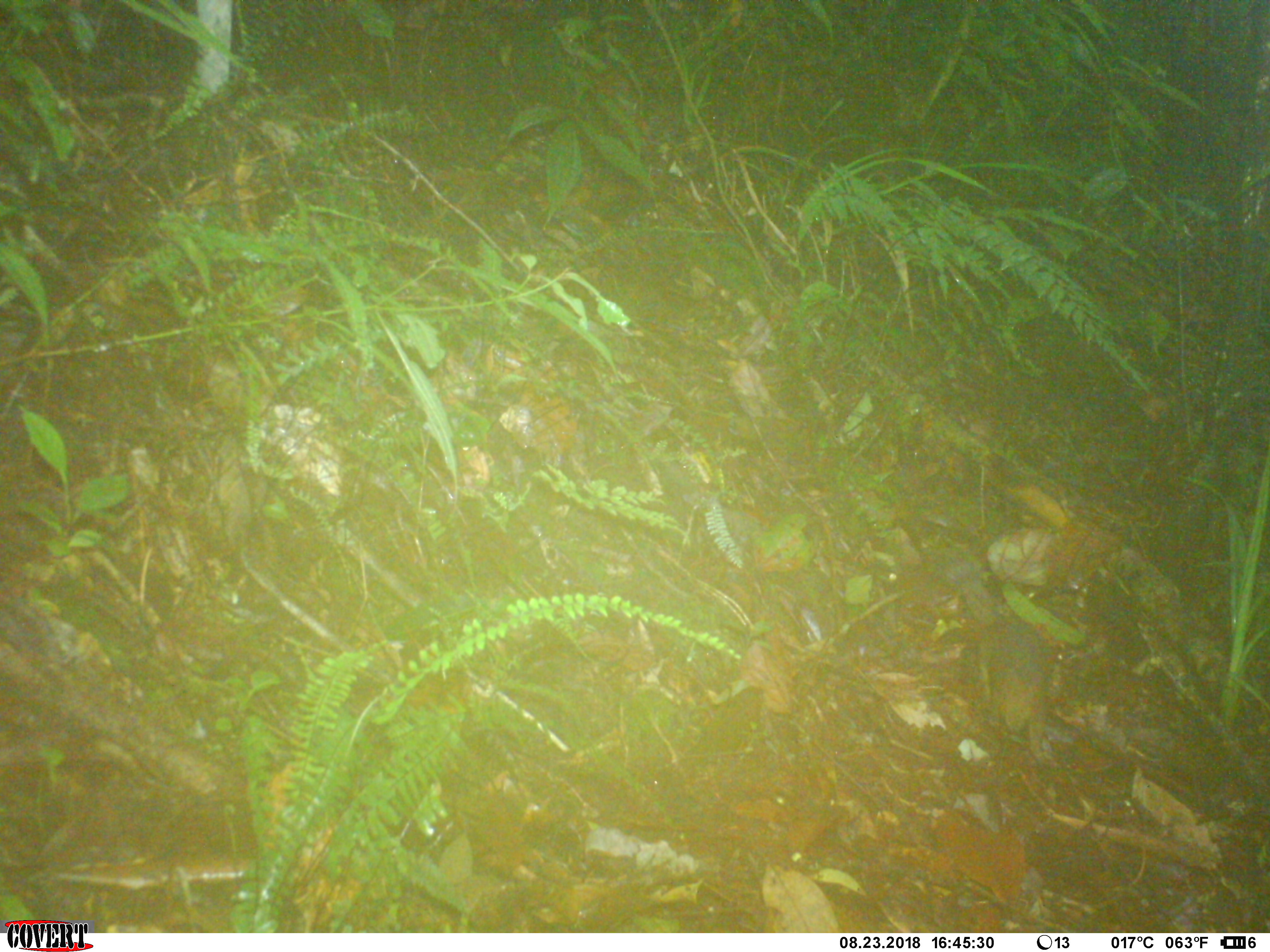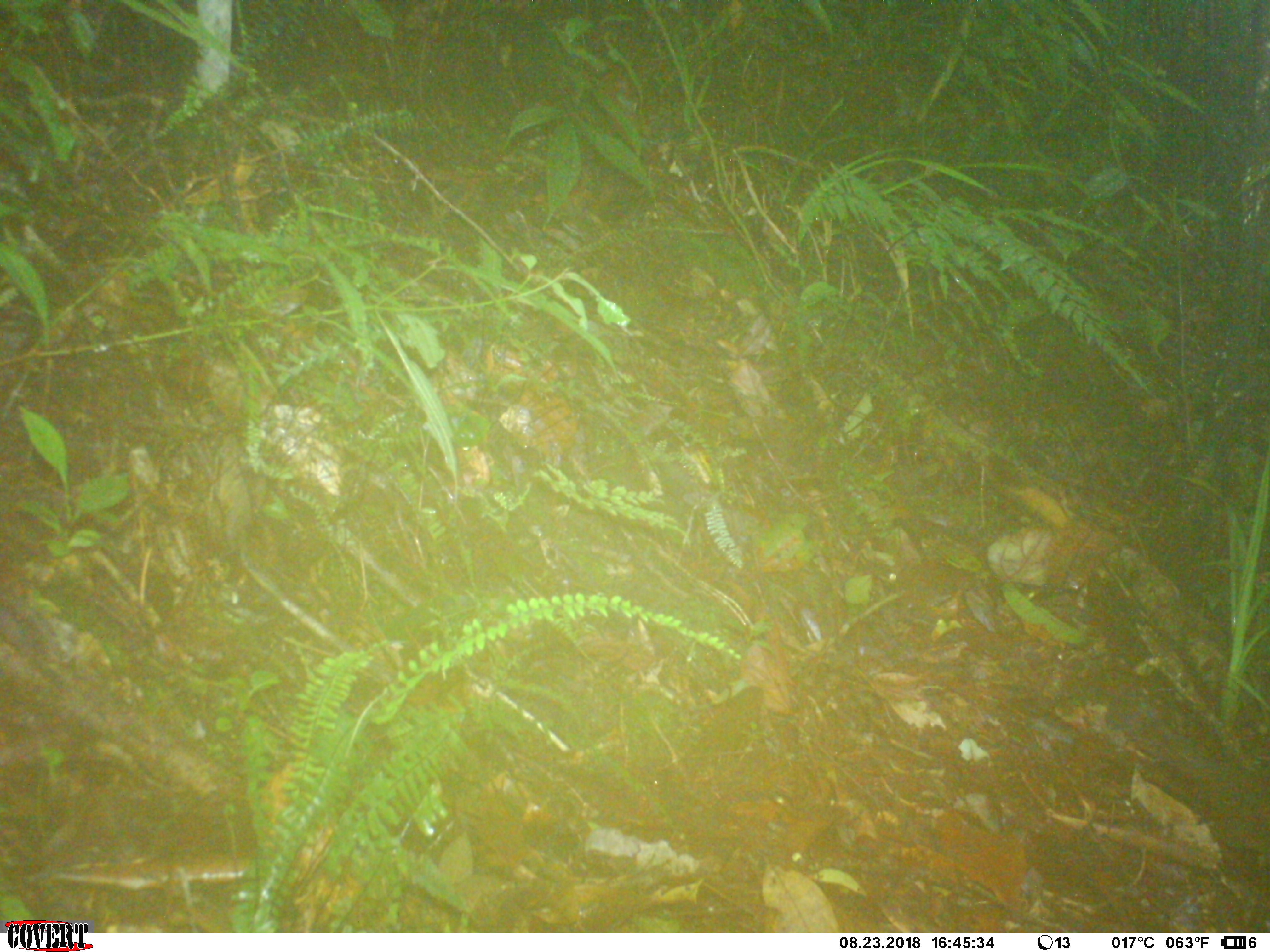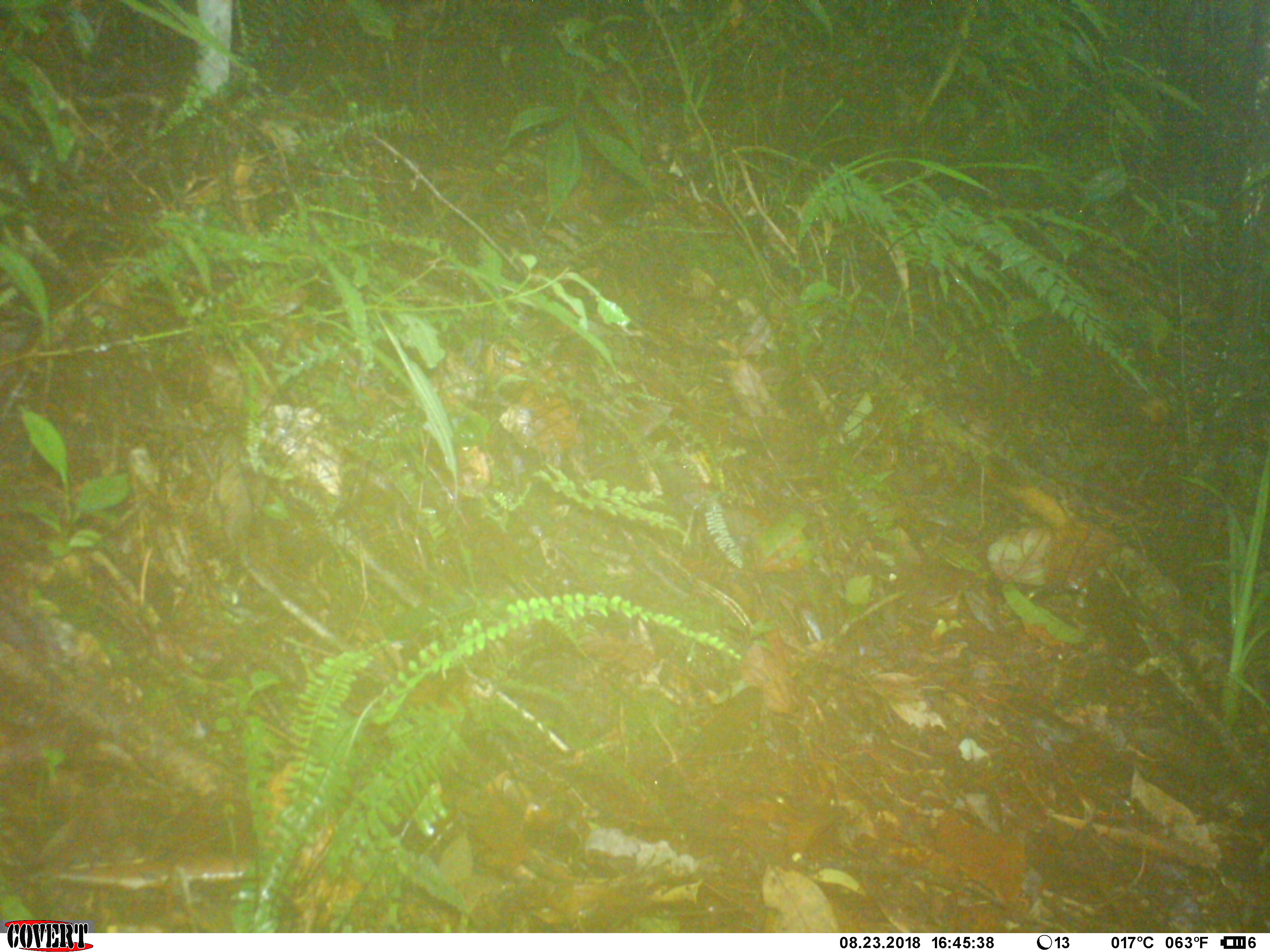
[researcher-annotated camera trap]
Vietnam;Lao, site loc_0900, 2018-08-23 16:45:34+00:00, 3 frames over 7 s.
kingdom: Animalia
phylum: Chordata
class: Mammalia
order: Rodentia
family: Sciuridae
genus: Sciurus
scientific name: Sciurus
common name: squirrel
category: unidentified squirrel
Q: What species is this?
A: Unidentified squirrel (squirrel) (Sciurus).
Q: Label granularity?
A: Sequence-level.